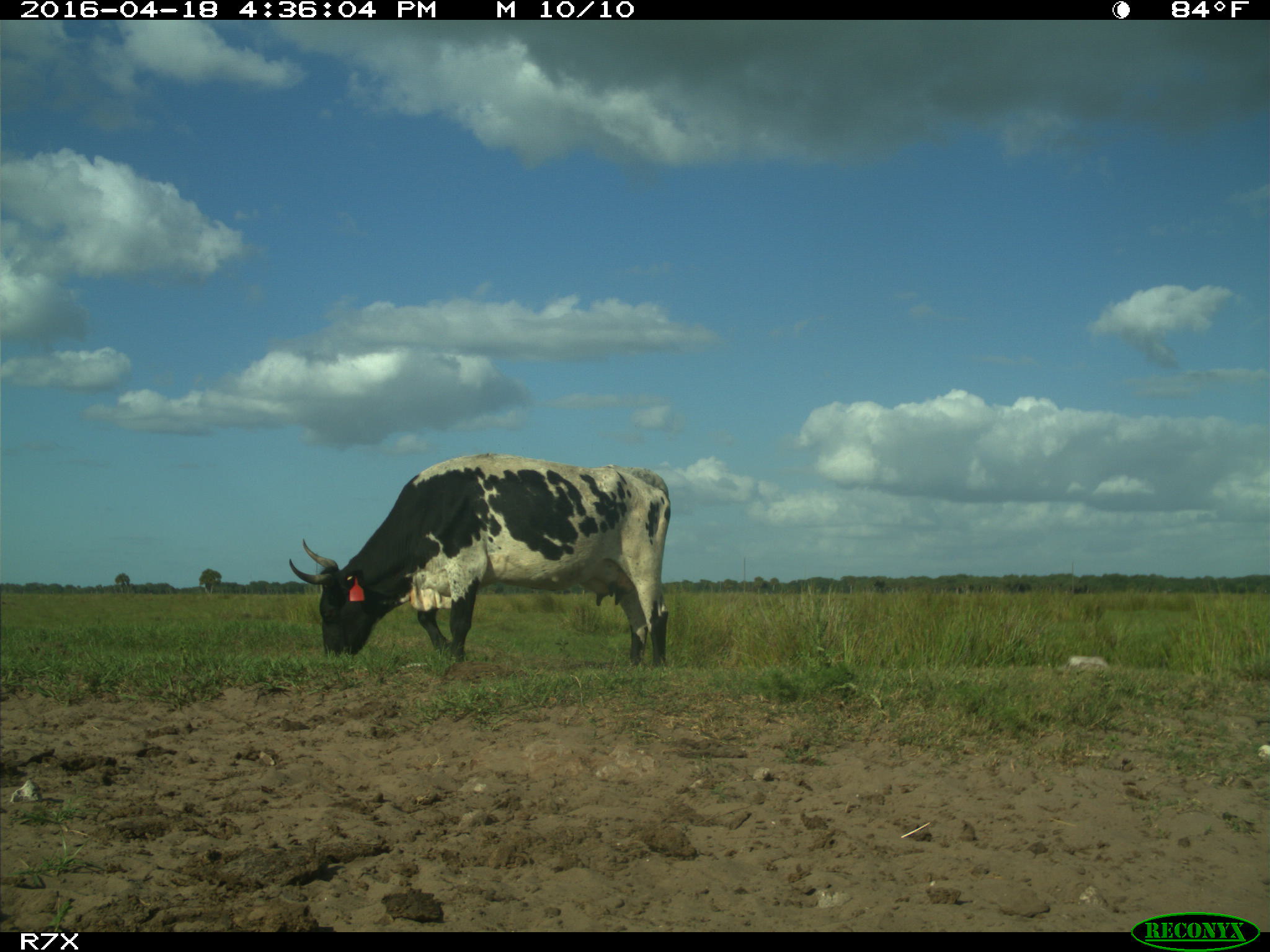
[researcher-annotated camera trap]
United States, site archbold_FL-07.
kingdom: Animalia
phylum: Chordata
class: Mammalia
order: Artiodactyla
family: Bovidae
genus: Bos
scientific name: Bos taurus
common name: domestic cow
Bos taurus (domestic cow).